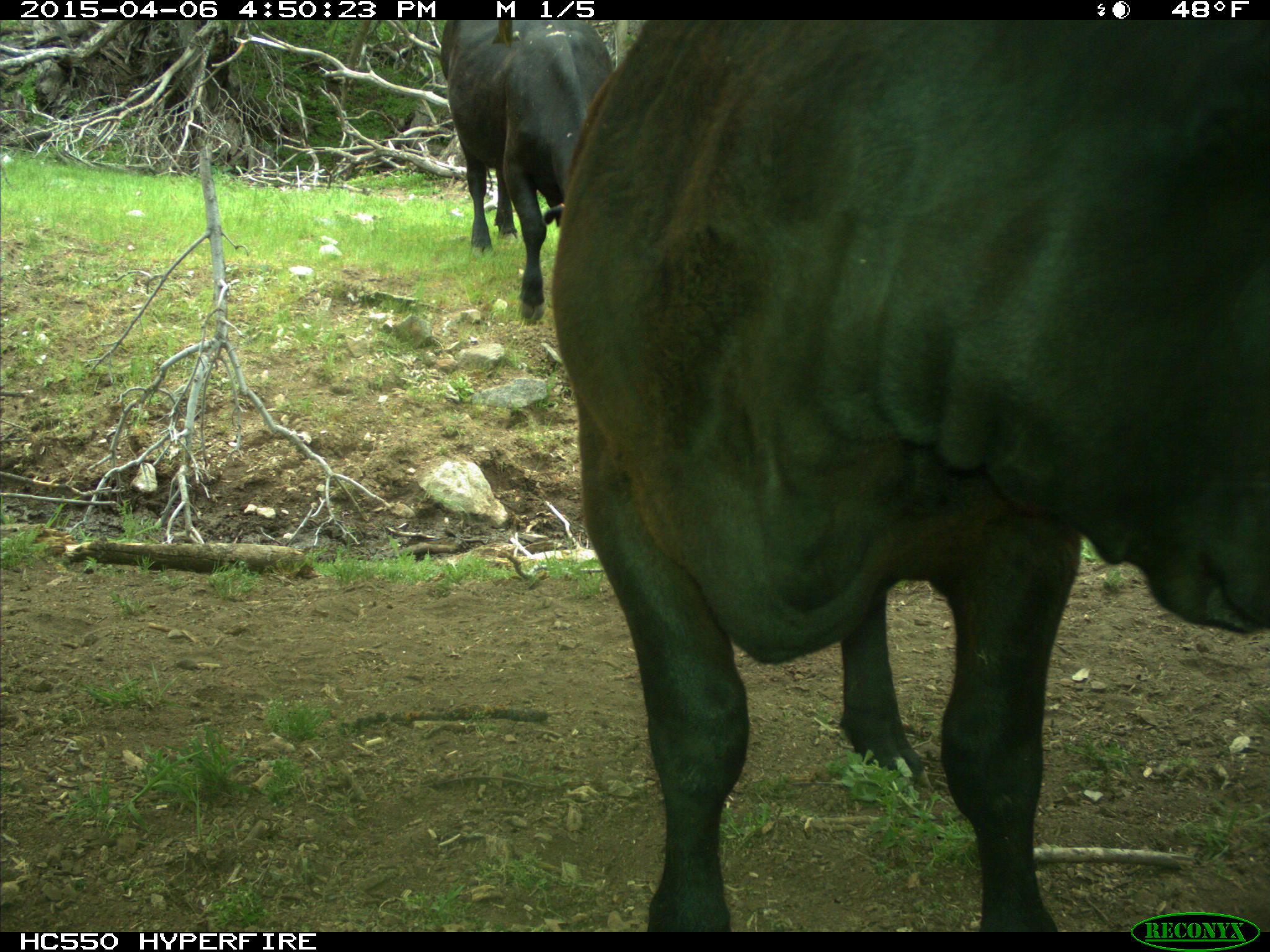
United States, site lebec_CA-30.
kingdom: Animalia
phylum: Chordata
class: Mammalia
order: Artiodactyla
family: Bovidae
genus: Bos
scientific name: Bos taurus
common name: domestic cow